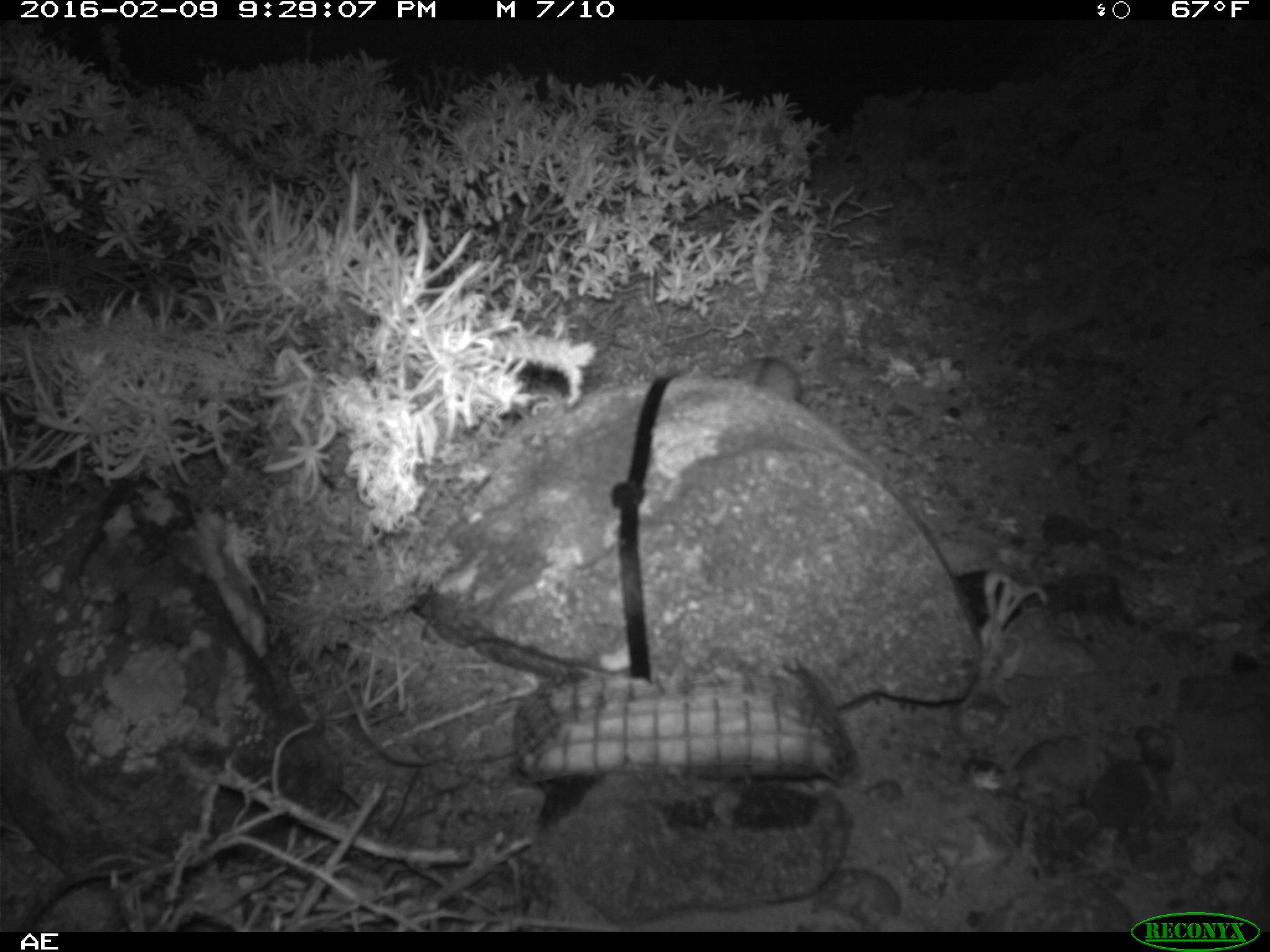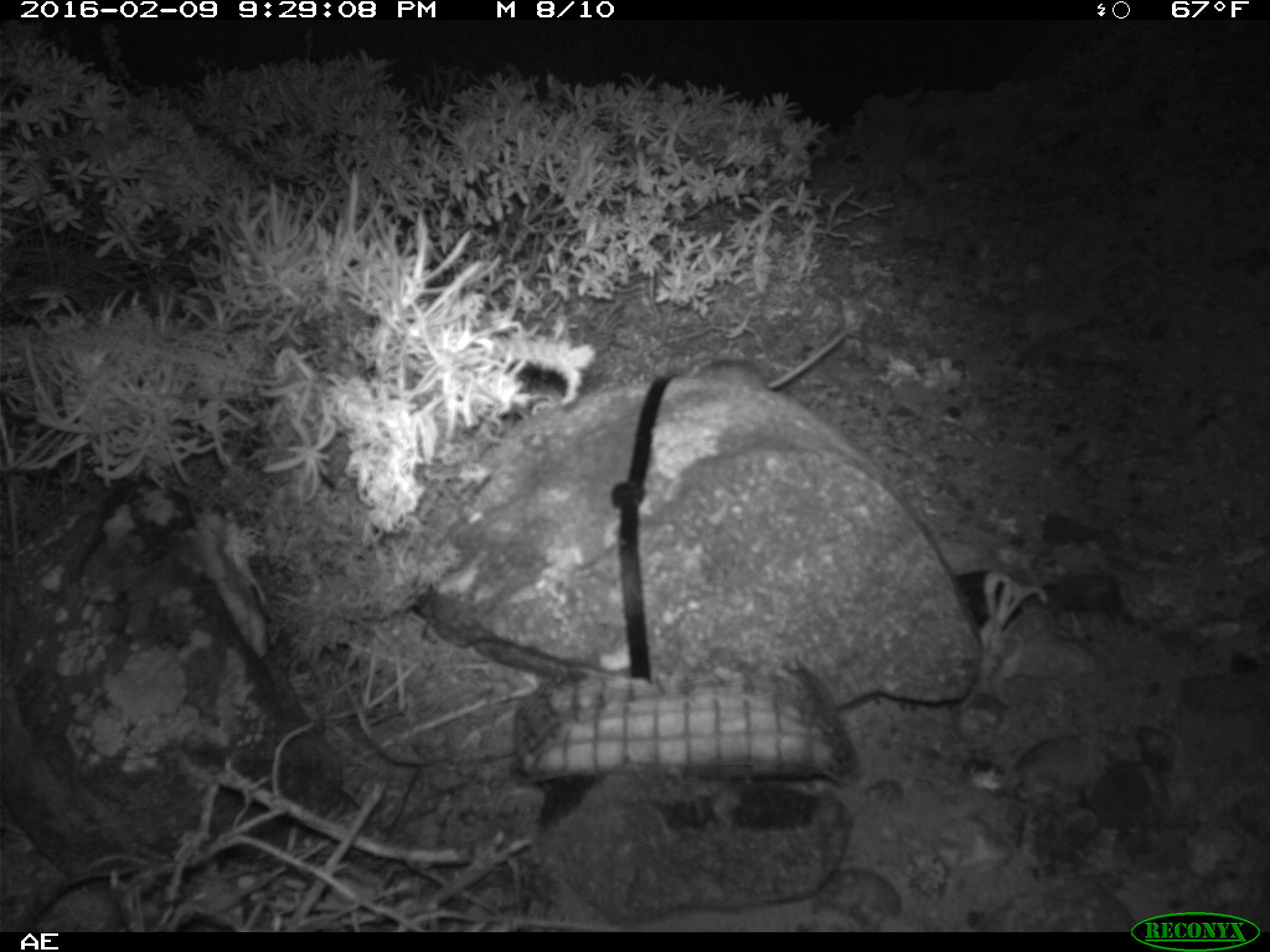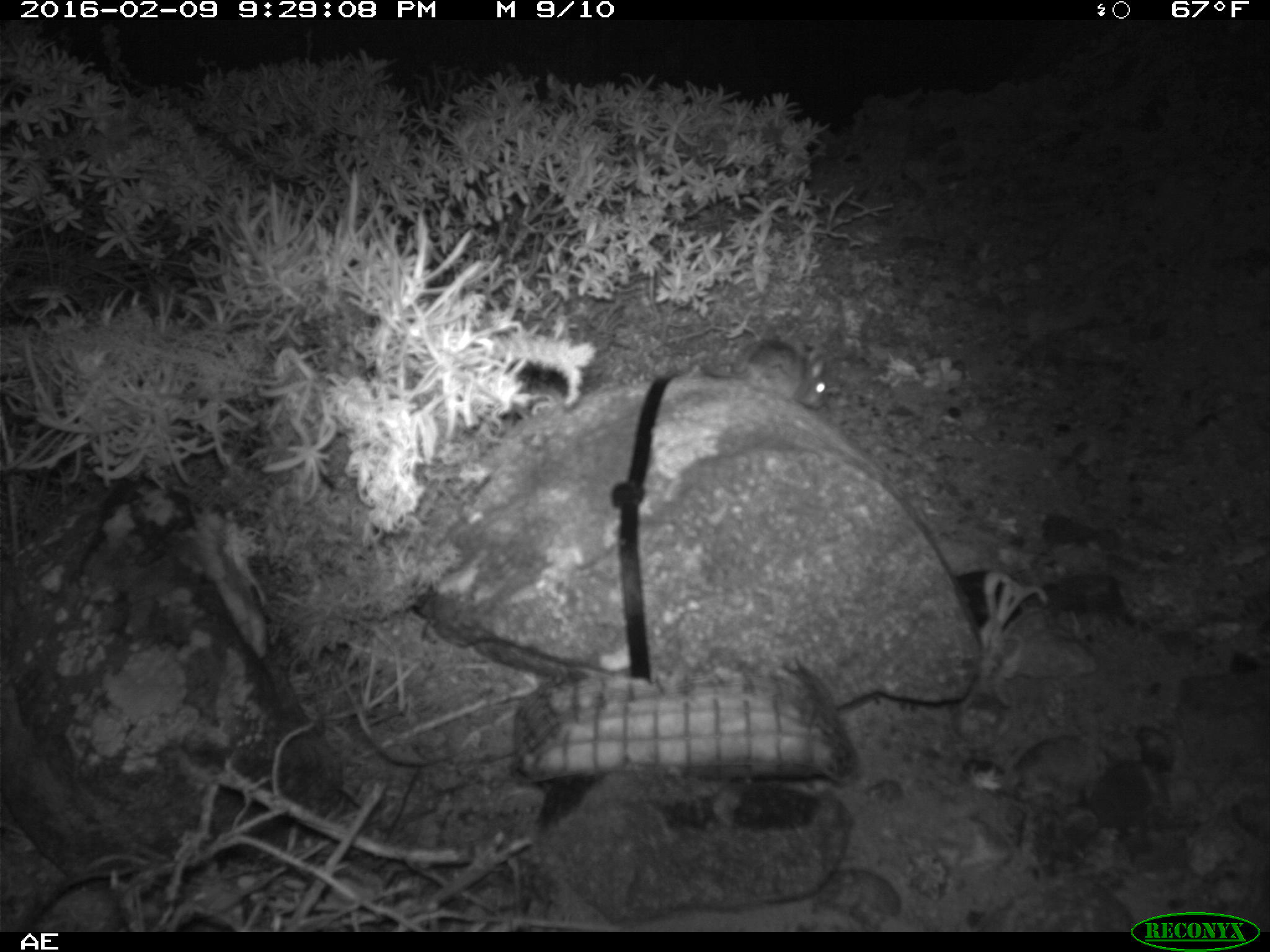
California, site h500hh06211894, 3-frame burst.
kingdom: Animalia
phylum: Chordata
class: Mammalia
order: Rodentia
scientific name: Rodentia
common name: rodent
Rodent (Rodentia).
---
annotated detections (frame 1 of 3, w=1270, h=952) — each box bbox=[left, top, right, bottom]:
rodent: bbox=[737, 355, 804, 405]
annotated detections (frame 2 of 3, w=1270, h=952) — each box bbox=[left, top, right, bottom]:
rodent: bbox=[689, 324, 855, 392]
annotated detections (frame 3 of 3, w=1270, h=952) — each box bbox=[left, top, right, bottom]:
rodent: bbox=[695, 335, 829, 412]